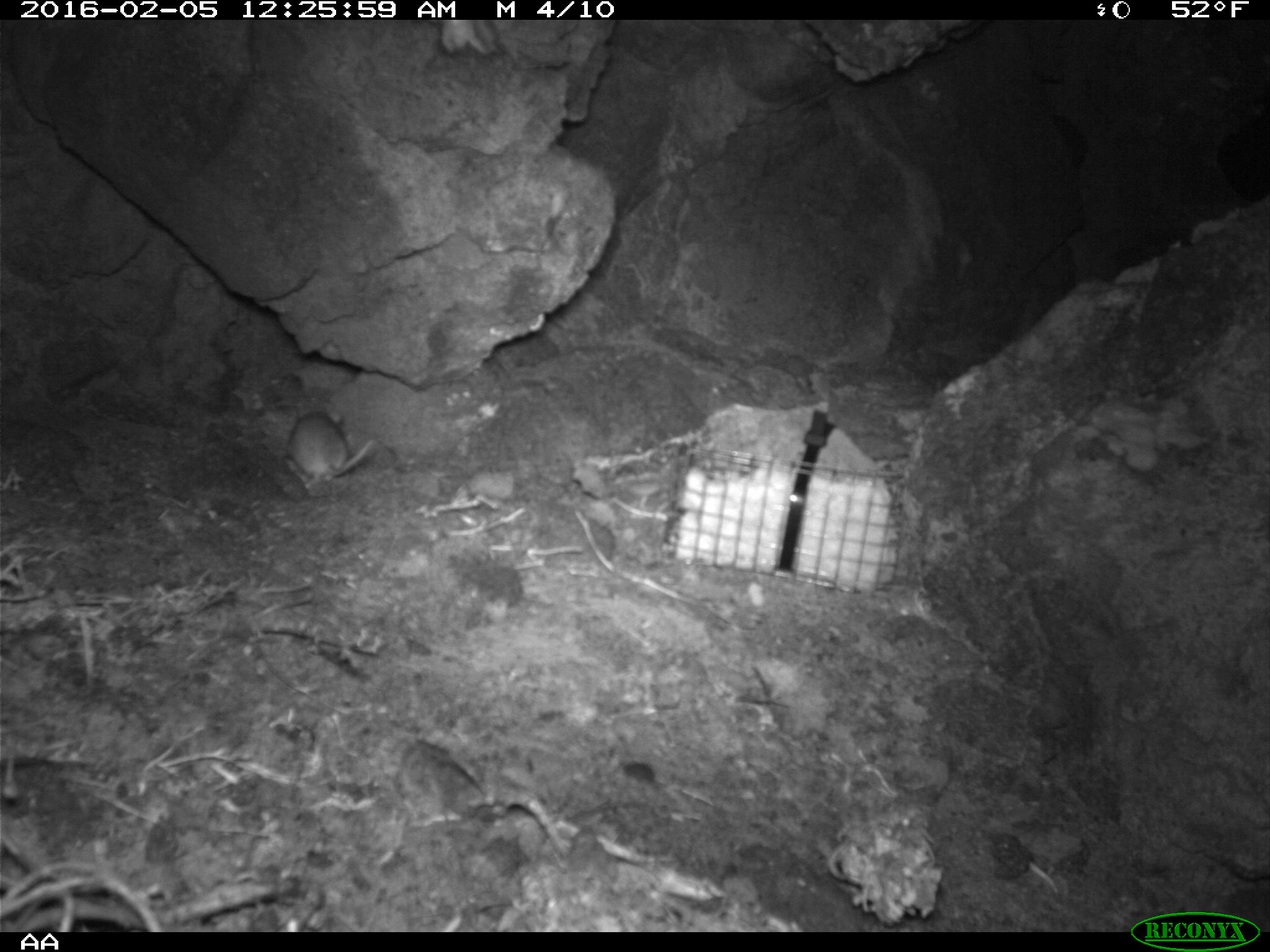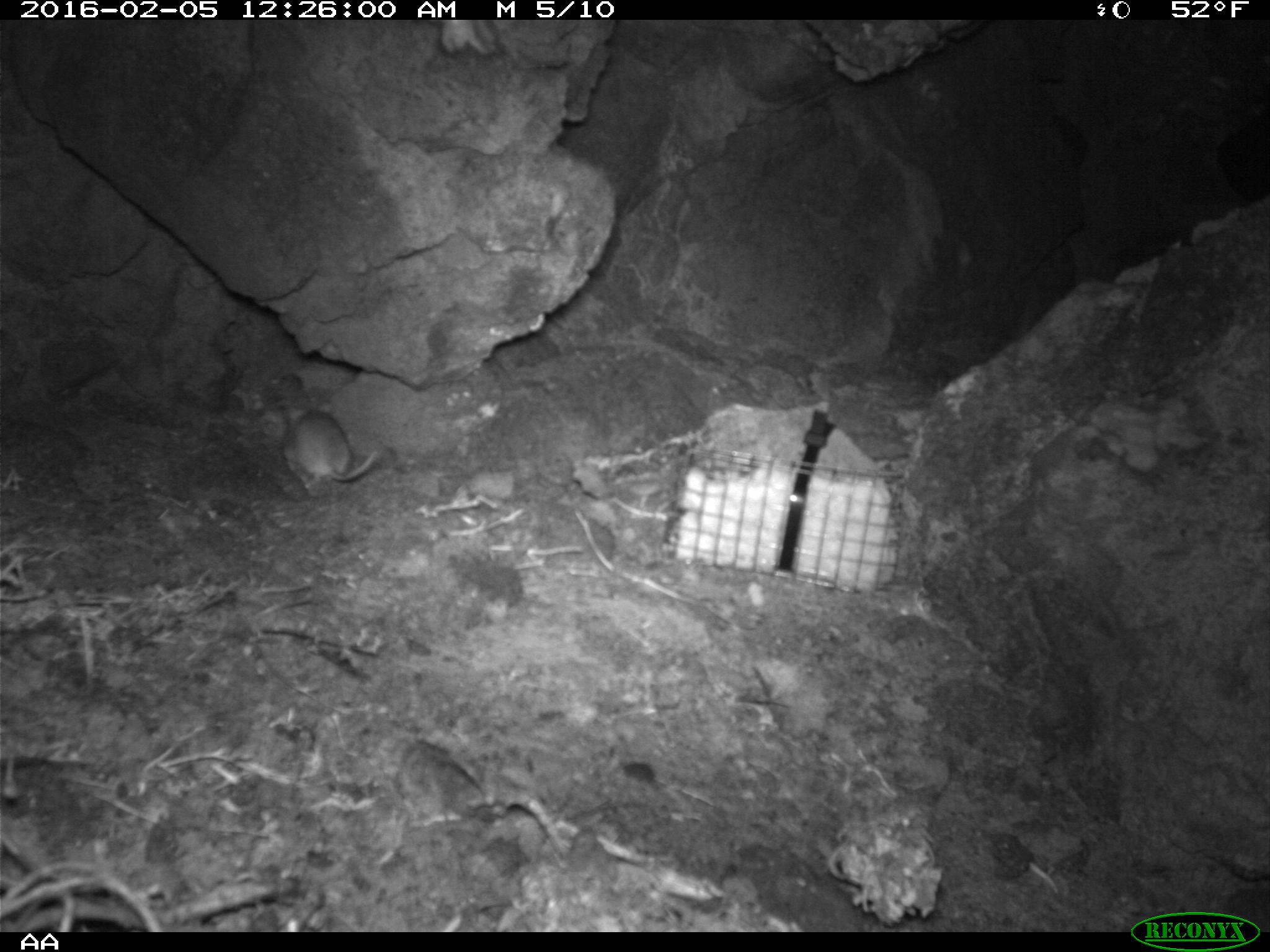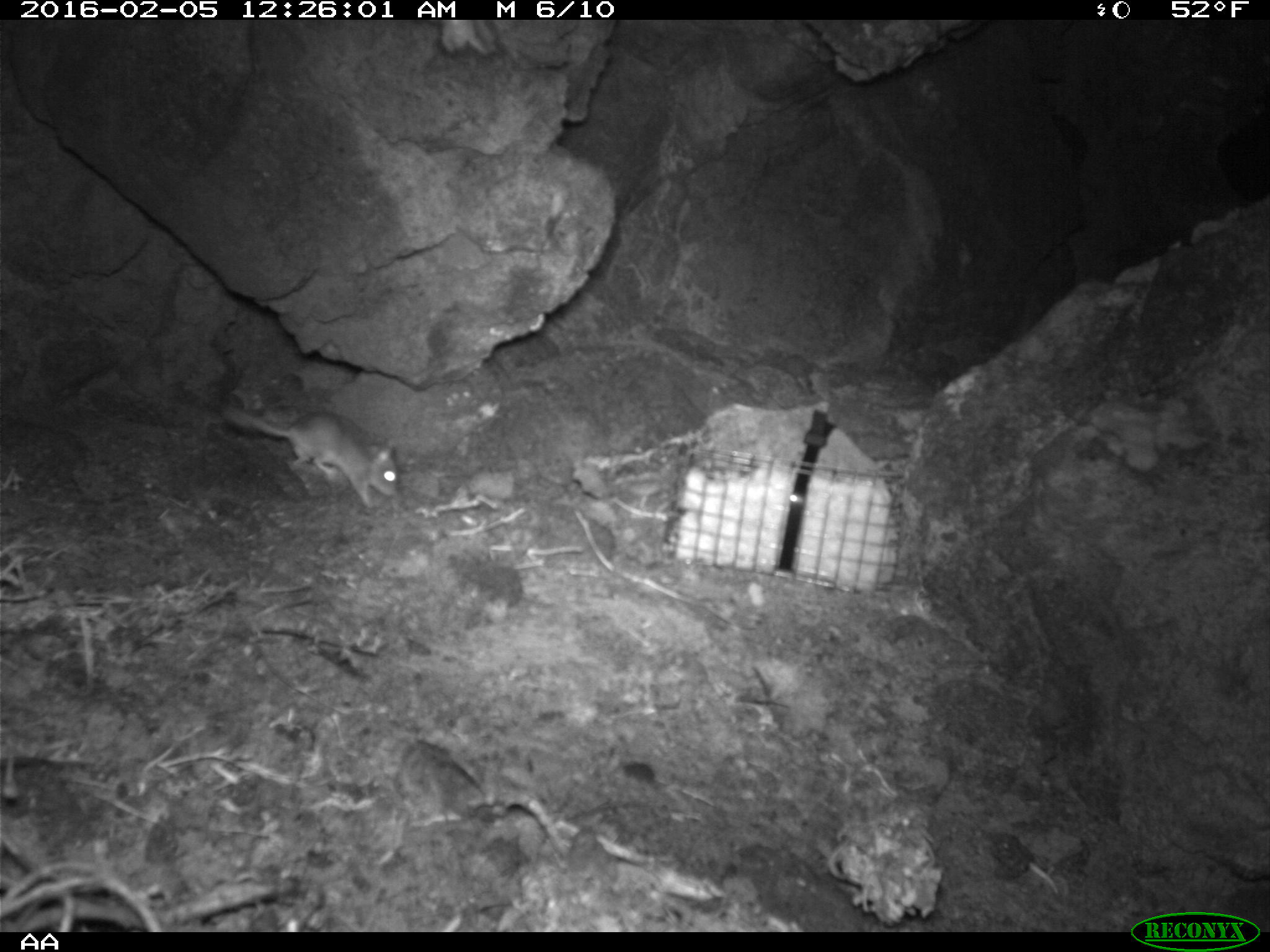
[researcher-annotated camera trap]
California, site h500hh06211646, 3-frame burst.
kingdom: Animalia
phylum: Chordata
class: Mammalia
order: Rodentia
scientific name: Rodentia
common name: rodent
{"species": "rodent (Rodentia)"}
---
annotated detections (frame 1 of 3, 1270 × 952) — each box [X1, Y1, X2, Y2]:
rodent: [283, 408, 375, 487]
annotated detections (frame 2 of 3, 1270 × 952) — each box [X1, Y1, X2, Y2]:
rodent: [283, 400, 377, 487]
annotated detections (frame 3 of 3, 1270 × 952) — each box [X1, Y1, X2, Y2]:
rodent: [214, 406, 400, 507]